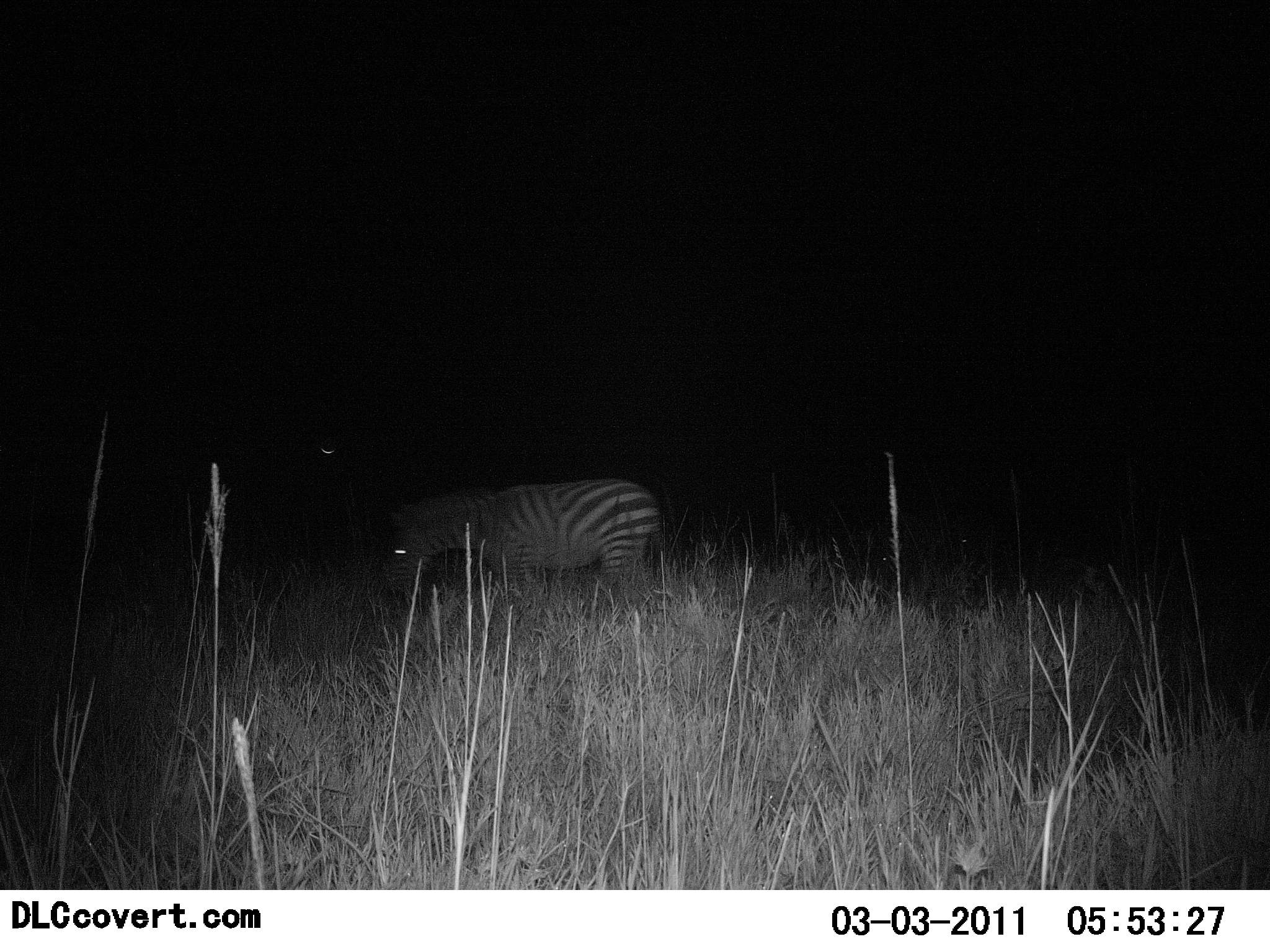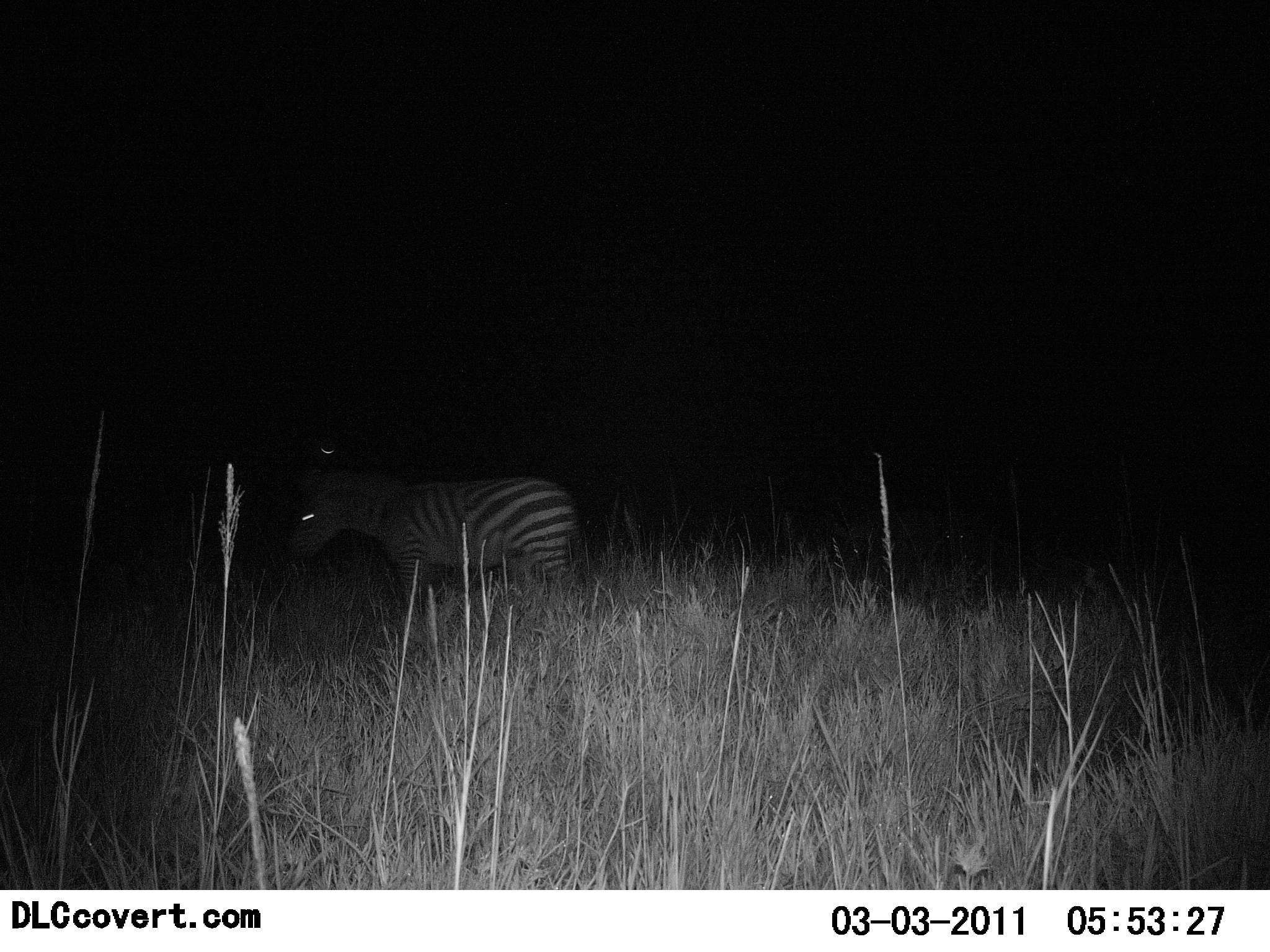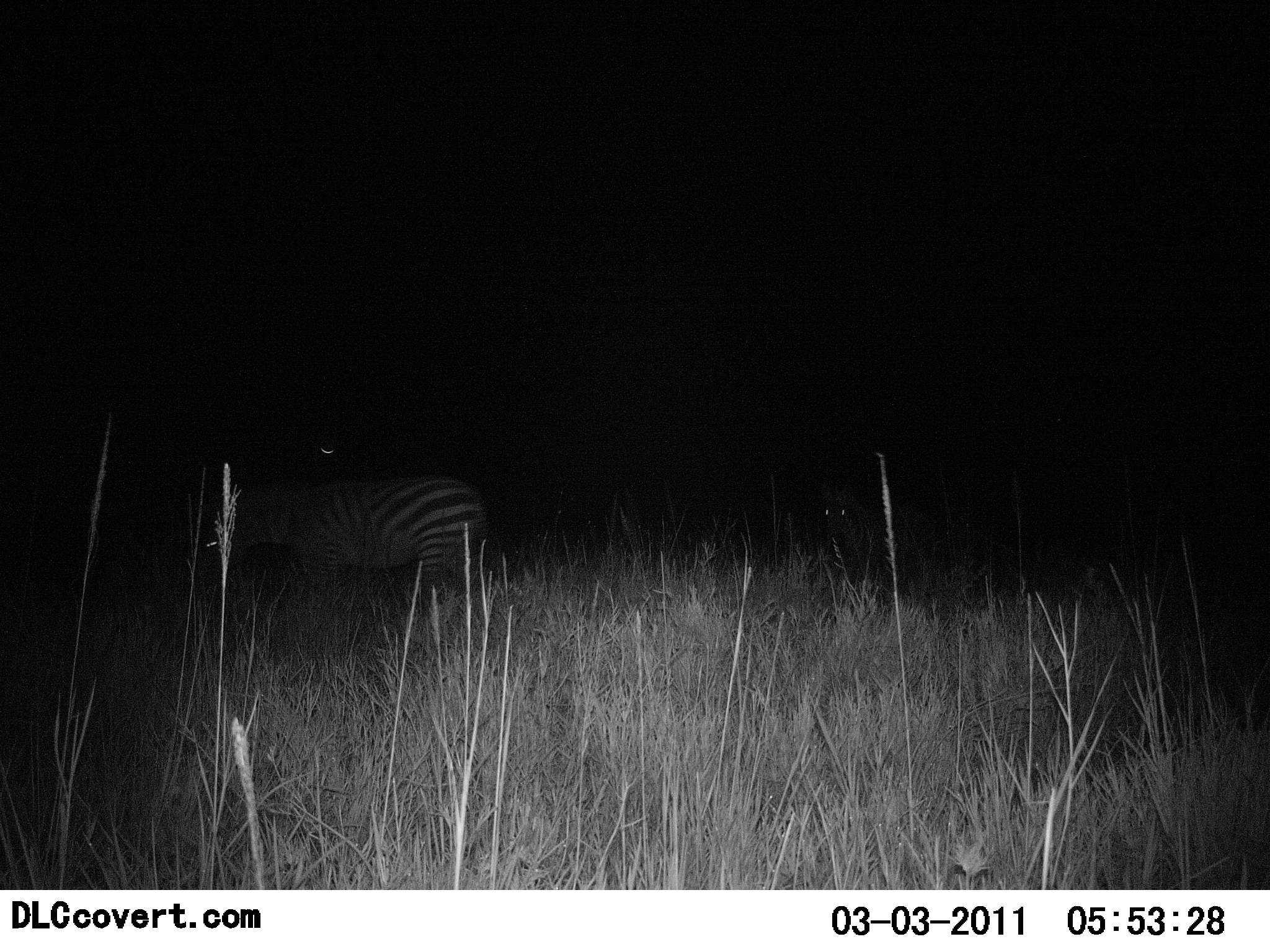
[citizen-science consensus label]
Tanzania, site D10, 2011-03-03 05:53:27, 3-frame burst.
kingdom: Animalia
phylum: Chordata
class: Mammalia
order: Perissodactyla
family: Equidae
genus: Equus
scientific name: Equus quagga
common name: plains zebra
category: zebra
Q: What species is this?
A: Zebra (plains zebra) (Equus quagga).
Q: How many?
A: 2.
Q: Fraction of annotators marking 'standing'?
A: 30%.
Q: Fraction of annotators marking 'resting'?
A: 0%.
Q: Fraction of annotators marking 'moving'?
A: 80%.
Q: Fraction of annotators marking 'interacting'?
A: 0%.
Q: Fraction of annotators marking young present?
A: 0%.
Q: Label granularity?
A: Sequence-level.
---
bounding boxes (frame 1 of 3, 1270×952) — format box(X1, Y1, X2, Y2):
animal: box(378, 476, 674, 607)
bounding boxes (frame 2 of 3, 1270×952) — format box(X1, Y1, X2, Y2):
animal: box(286, 462, 579, 605)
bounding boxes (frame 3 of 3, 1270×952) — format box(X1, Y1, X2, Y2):
animal: box(197, 472, 488, 614); box(817, 479, 937, 585)